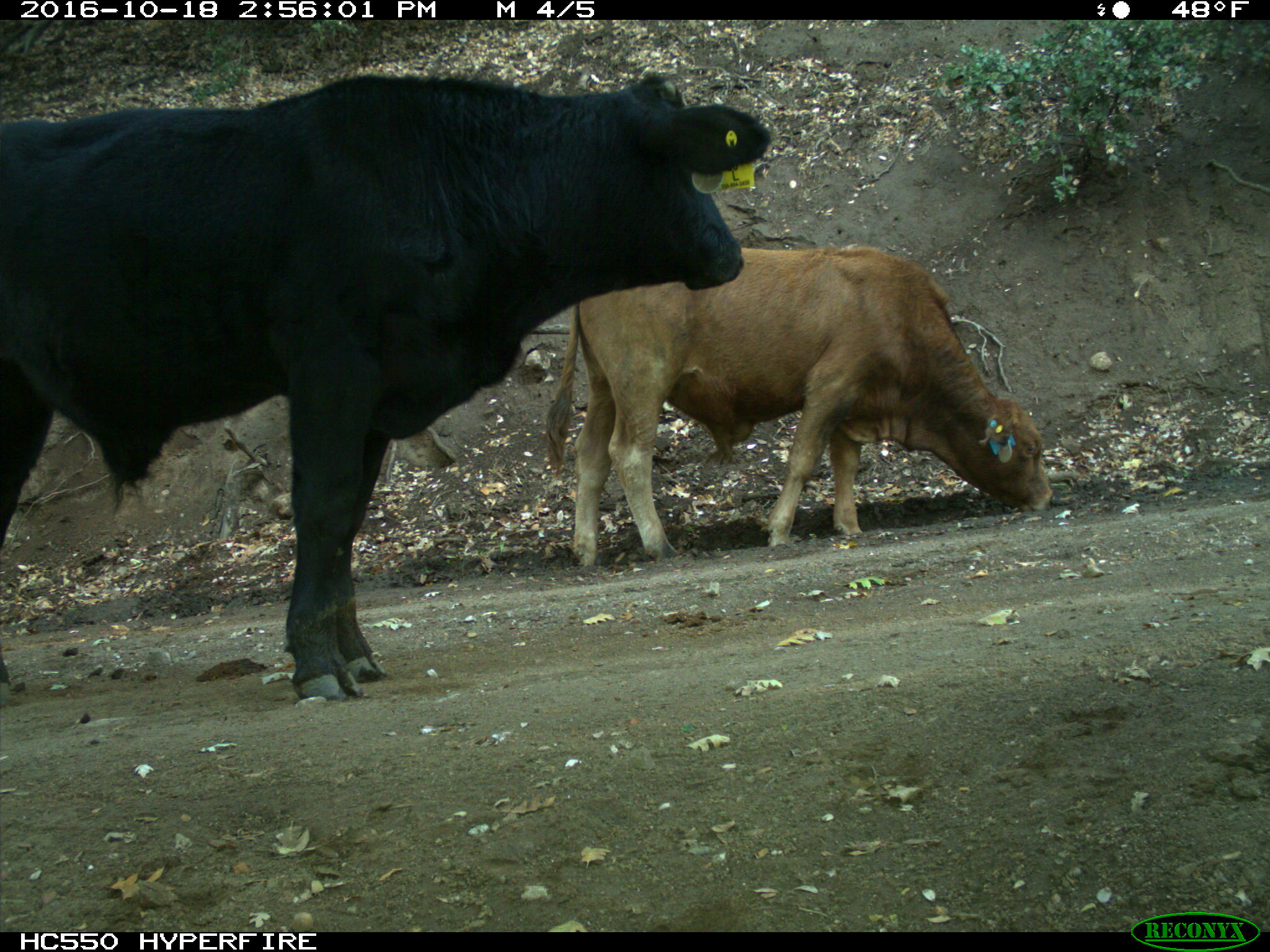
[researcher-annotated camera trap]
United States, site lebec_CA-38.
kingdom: Animalia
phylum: Chordata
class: Mammalia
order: Artiodactyla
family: Bovidae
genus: Bos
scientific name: Bos taurus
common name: domestic cow